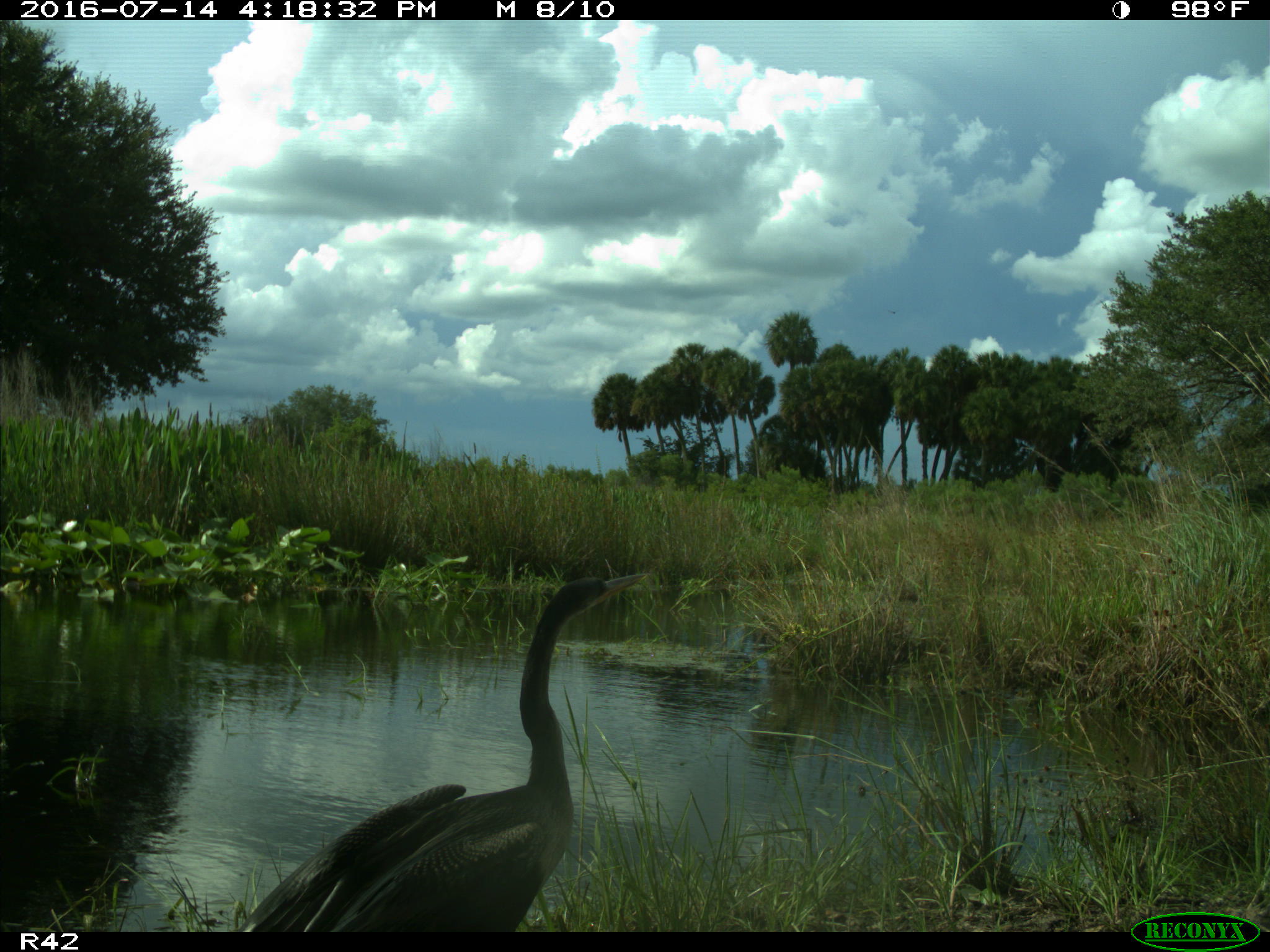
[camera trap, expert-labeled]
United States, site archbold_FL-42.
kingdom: Animalia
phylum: Chordata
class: Aves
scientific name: Aves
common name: birds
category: unidentified bird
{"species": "unidentified bird (birds) (Aves)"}